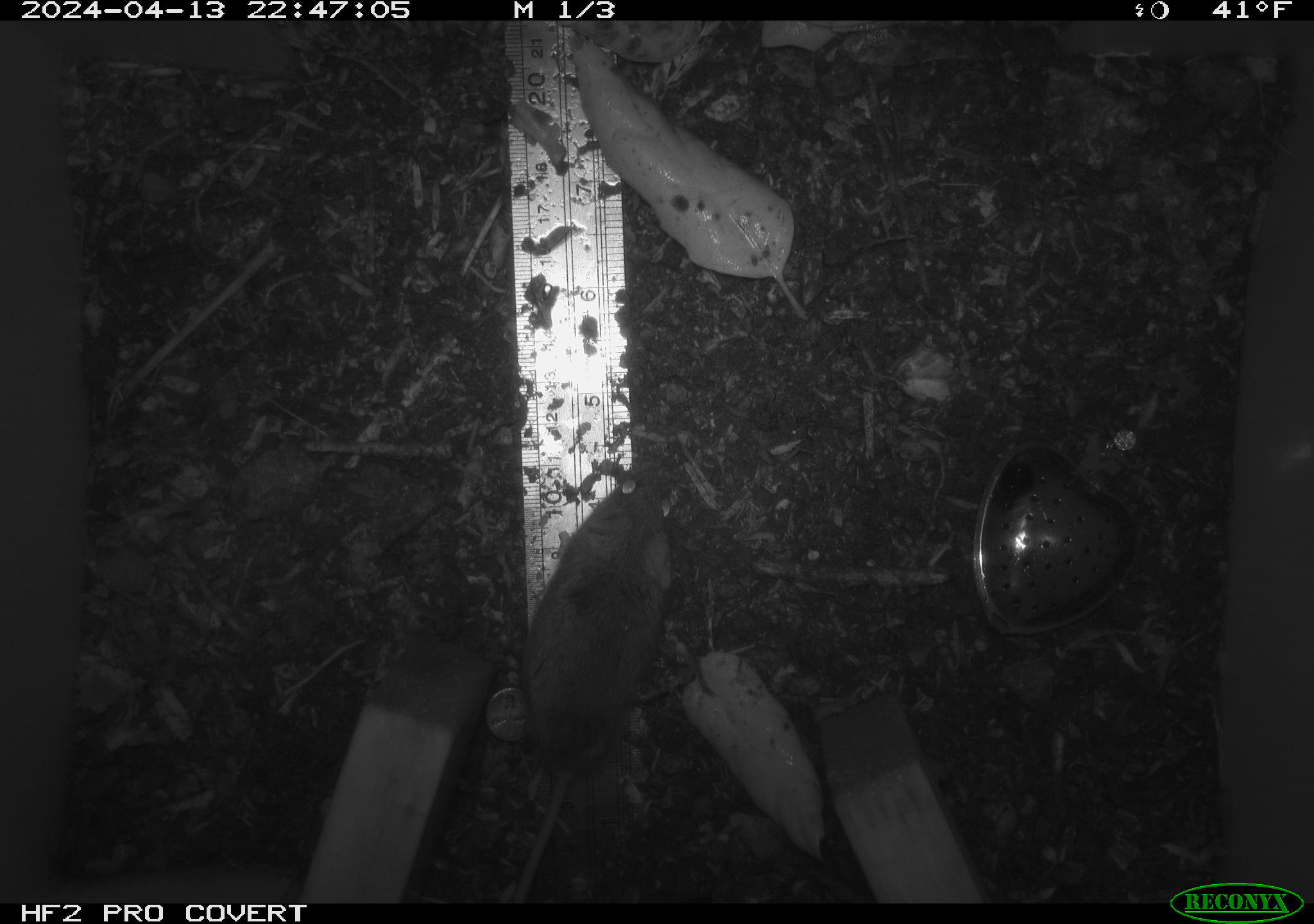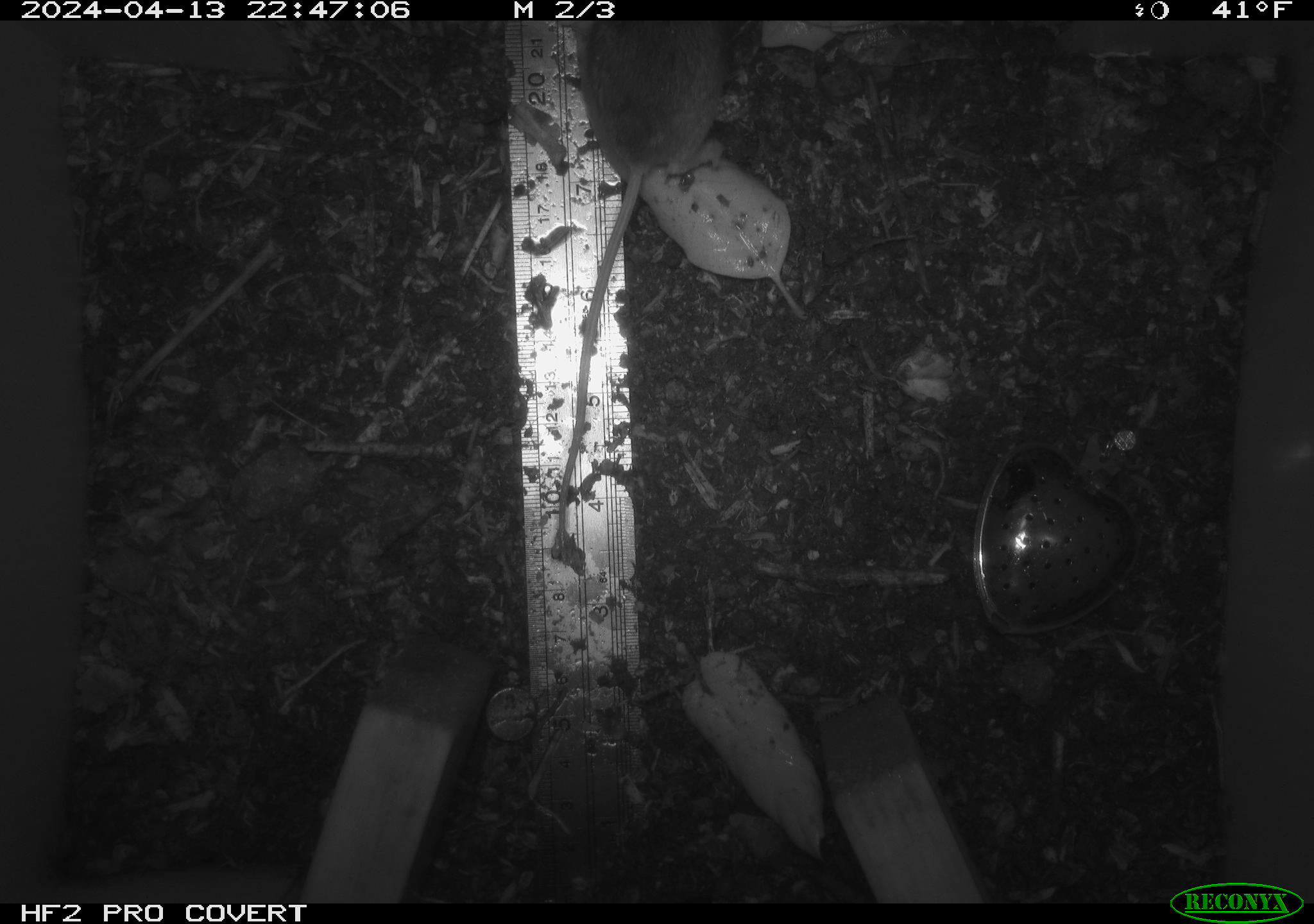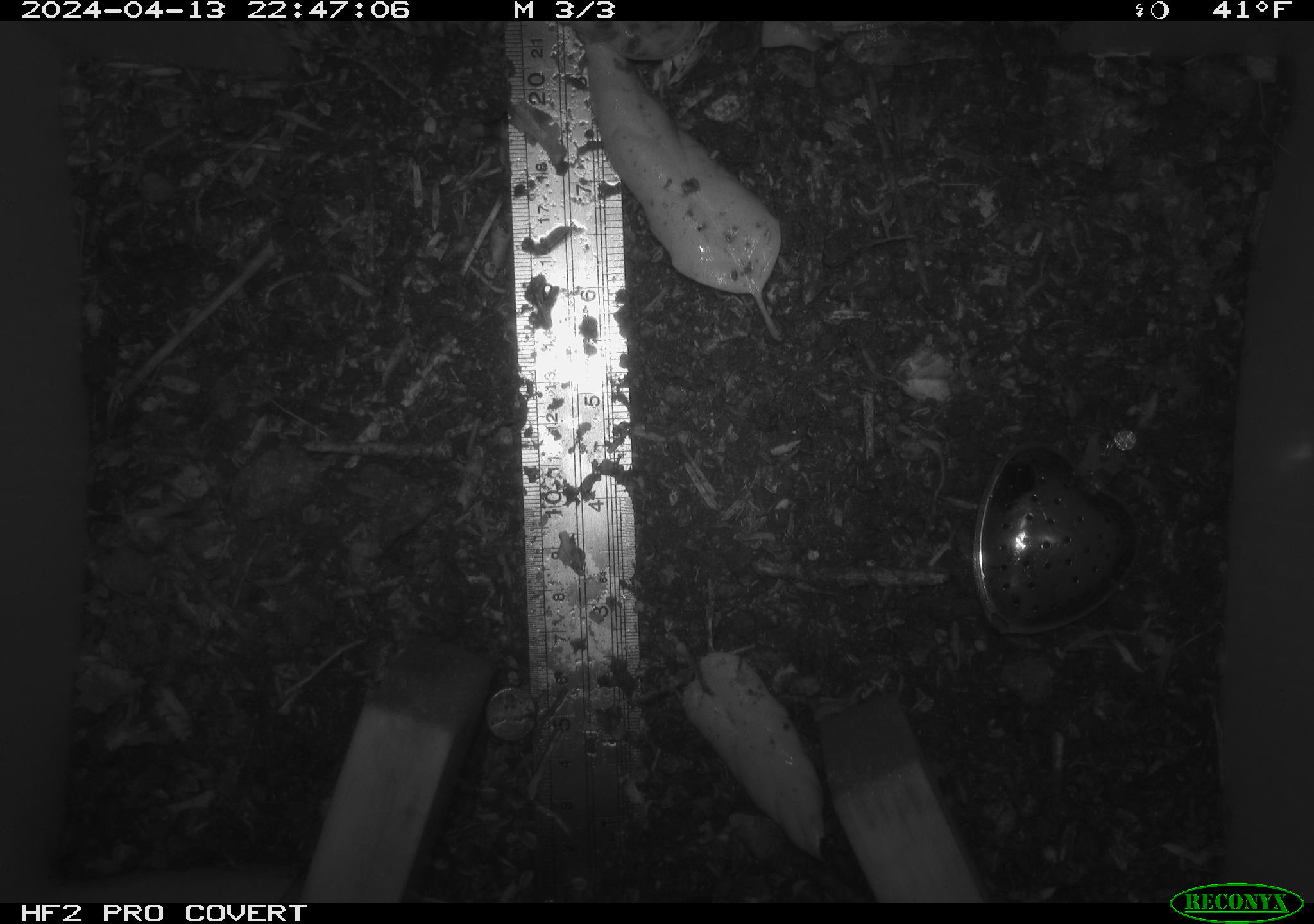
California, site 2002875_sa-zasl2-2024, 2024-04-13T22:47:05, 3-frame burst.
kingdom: Animalia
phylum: Chordata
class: Mammalia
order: Rodentia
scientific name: Rodentia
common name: rodent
Rodent (Rodentia).